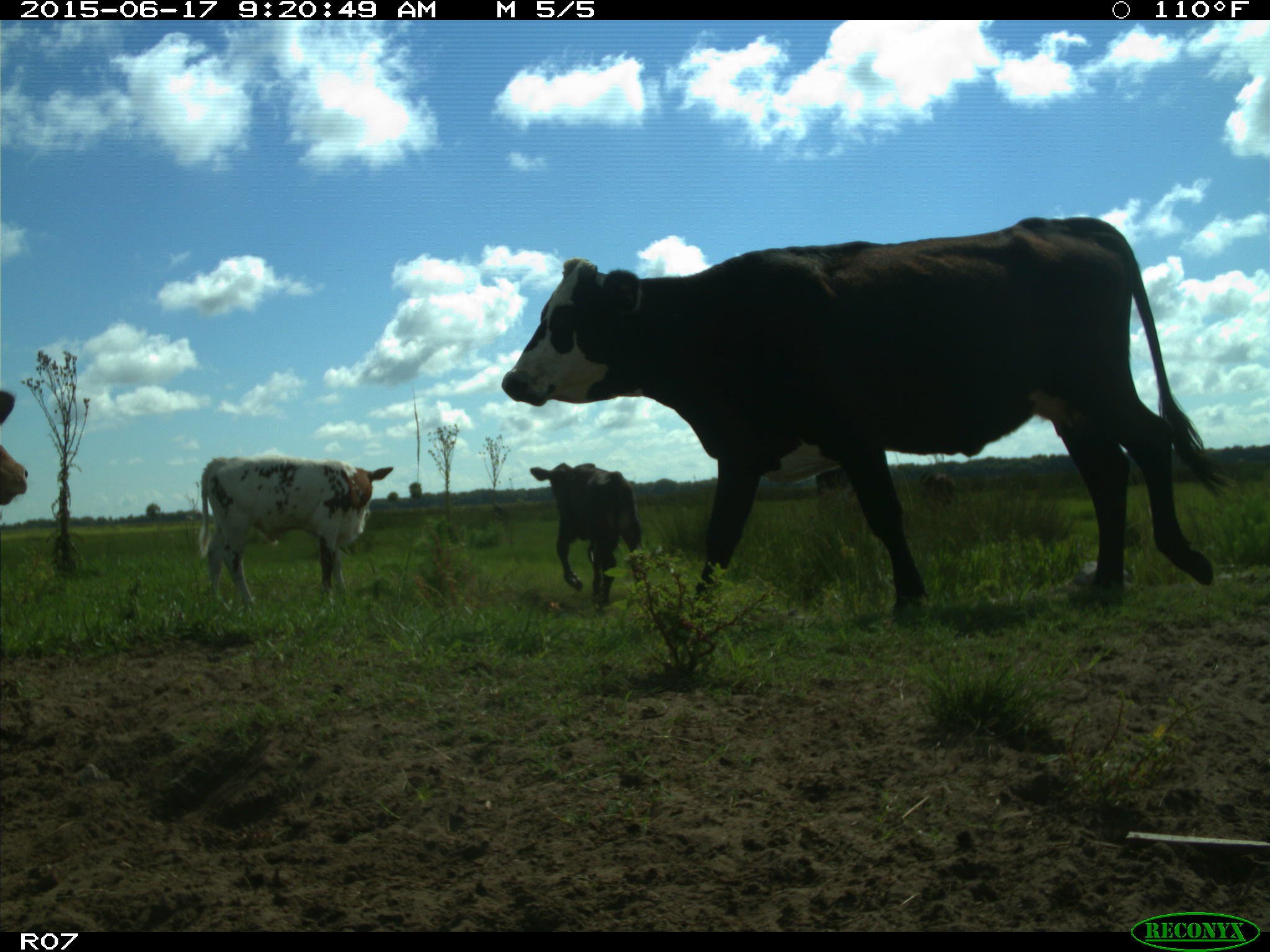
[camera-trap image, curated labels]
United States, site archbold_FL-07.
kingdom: Animalia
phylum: Chordata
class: Mammalia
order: Artiodactyla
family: Bovidae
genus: Bos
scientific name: Bos taurus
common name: domestic cow